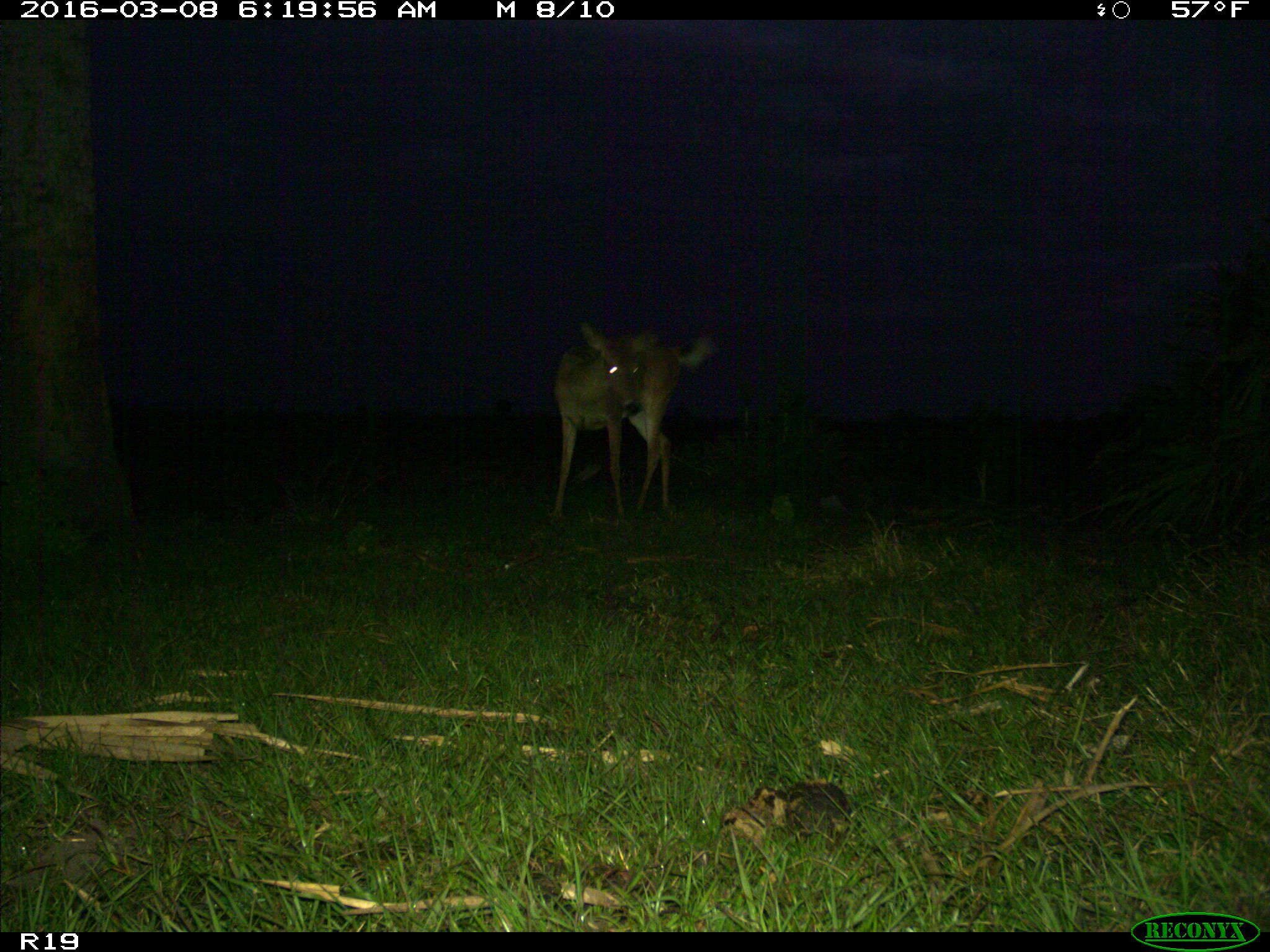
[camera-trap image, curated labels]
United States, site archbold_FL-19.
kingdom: Animalia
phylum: Chordata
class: Mammalia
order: Artiodactyla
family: Cervidae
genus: Odocoileus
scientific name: Odocoileus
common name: deer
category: unidentified deer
Unidentified deer (deer) (Odocoileus).